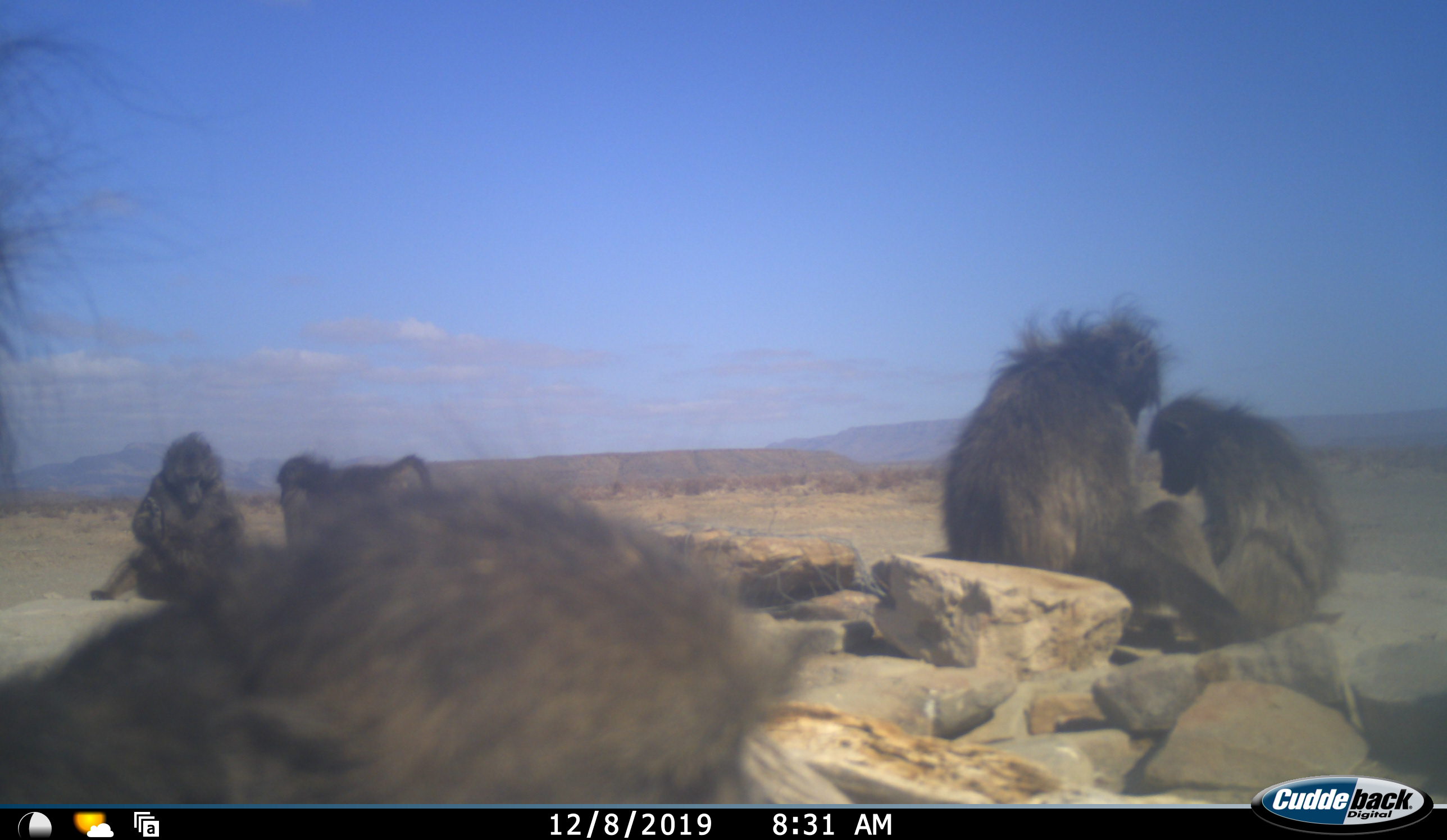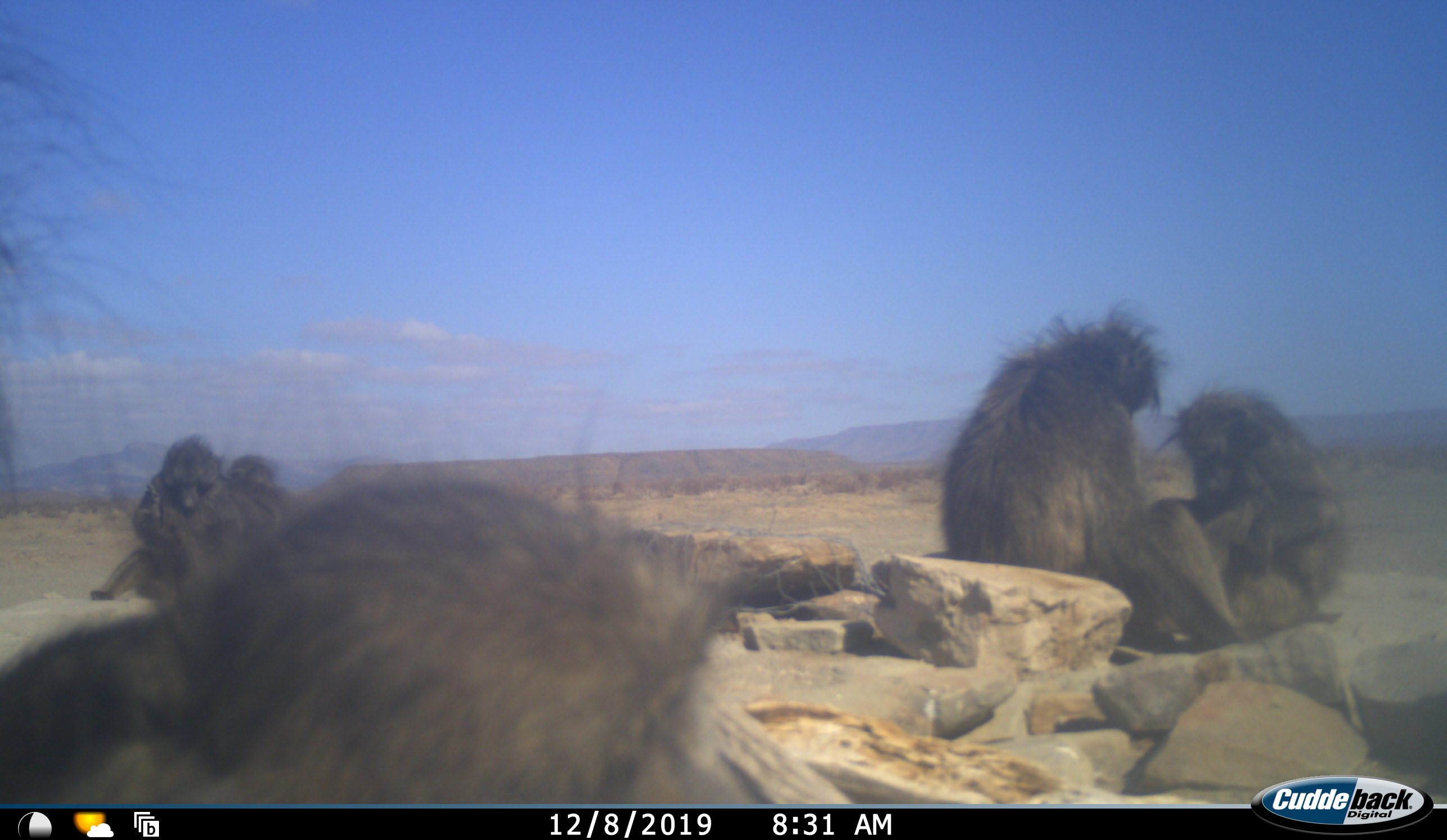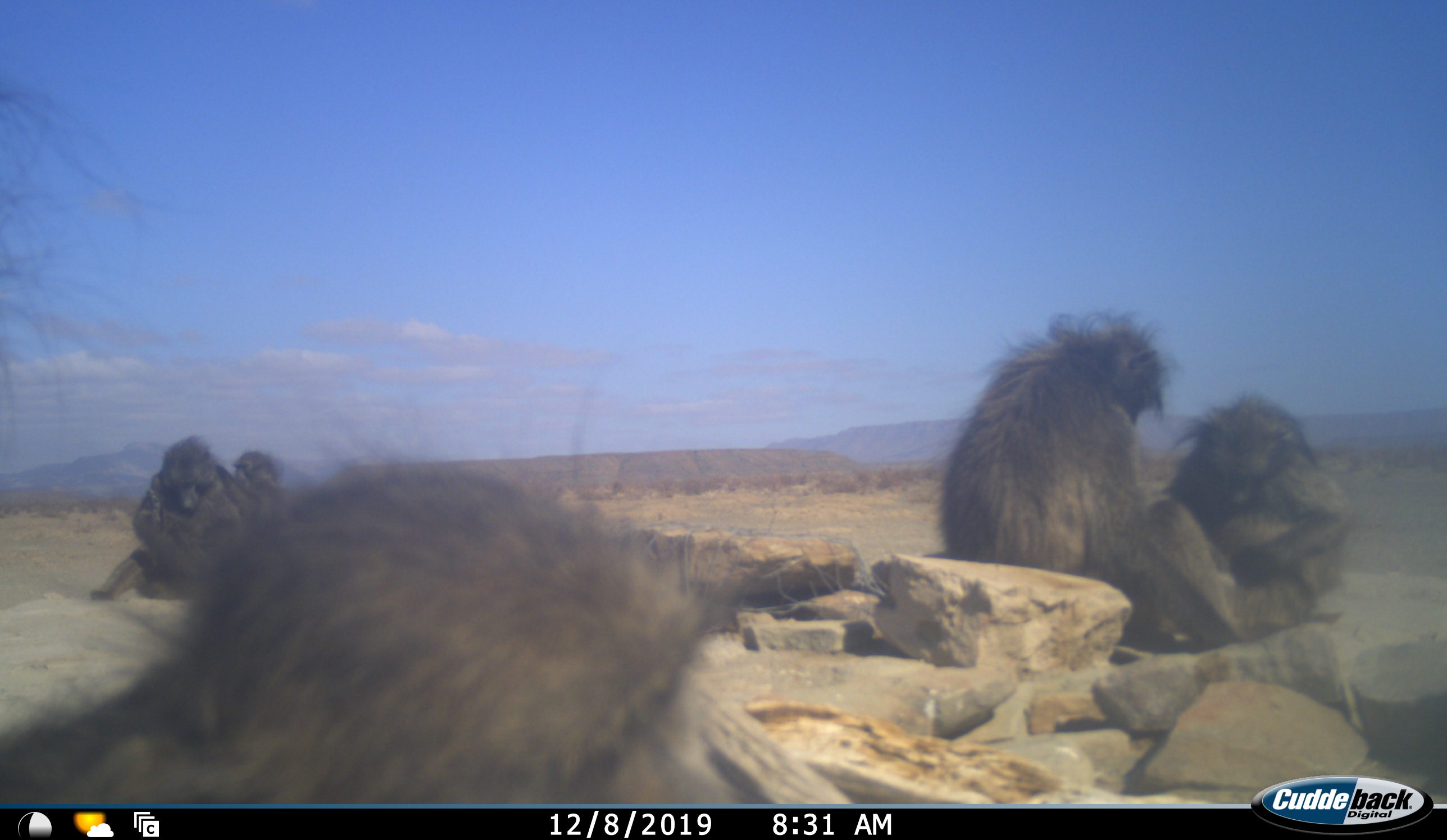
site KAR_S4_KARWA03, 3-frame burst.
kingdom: Animalia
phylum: Chordata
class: Mammalia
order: Primates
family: Cercopithecidae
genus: Papio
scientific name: Papio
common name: baboon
Baboon (Papio), count 5. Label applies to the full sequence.